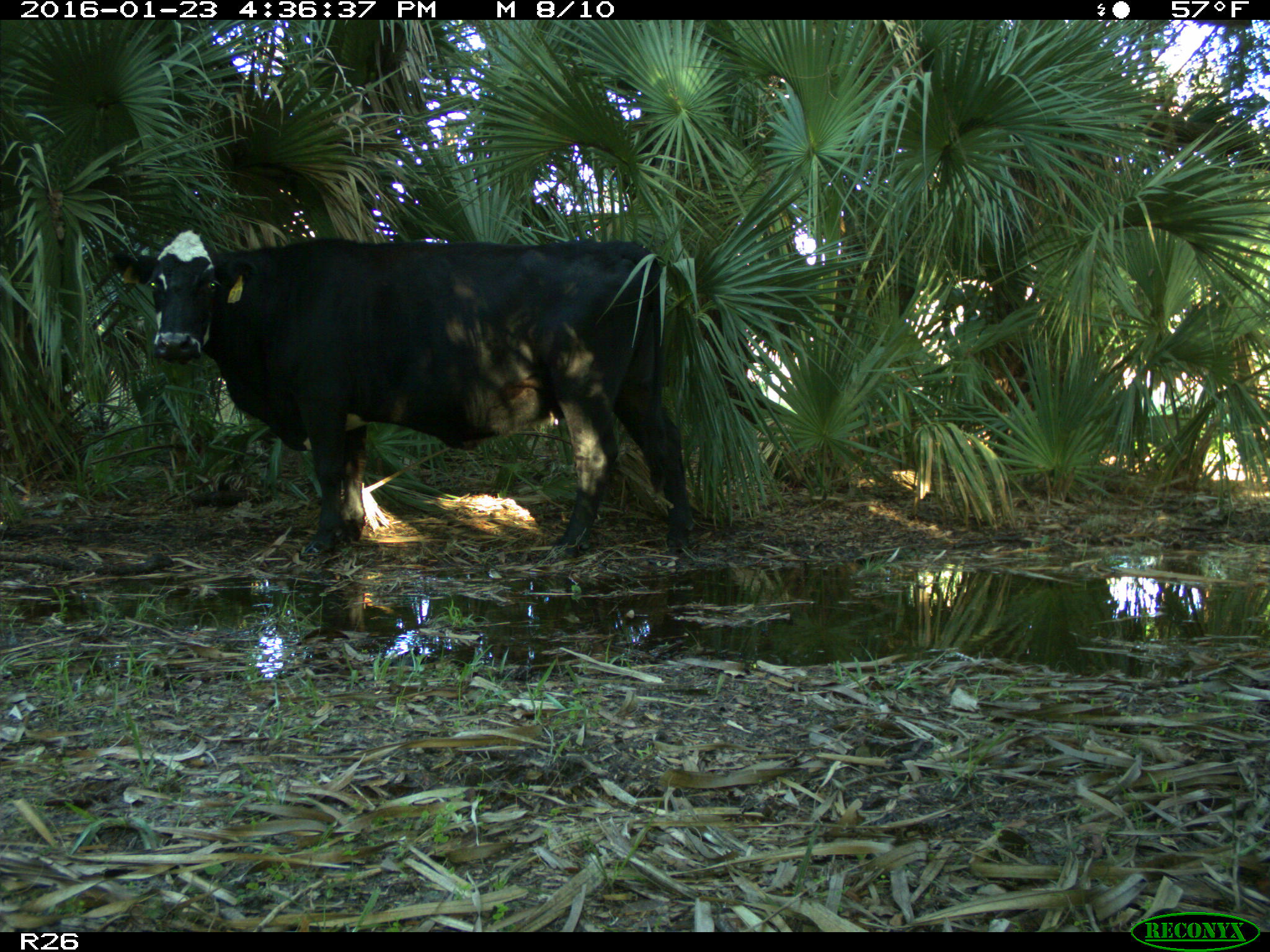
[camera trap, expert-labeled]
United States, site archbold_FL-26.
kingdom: Animalia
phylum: Chordata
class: Mammalia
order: Artiodactyla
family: Bovidae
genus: Bos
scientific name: Bos taurus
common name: domestic cow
Bos taurus (domestic cow).